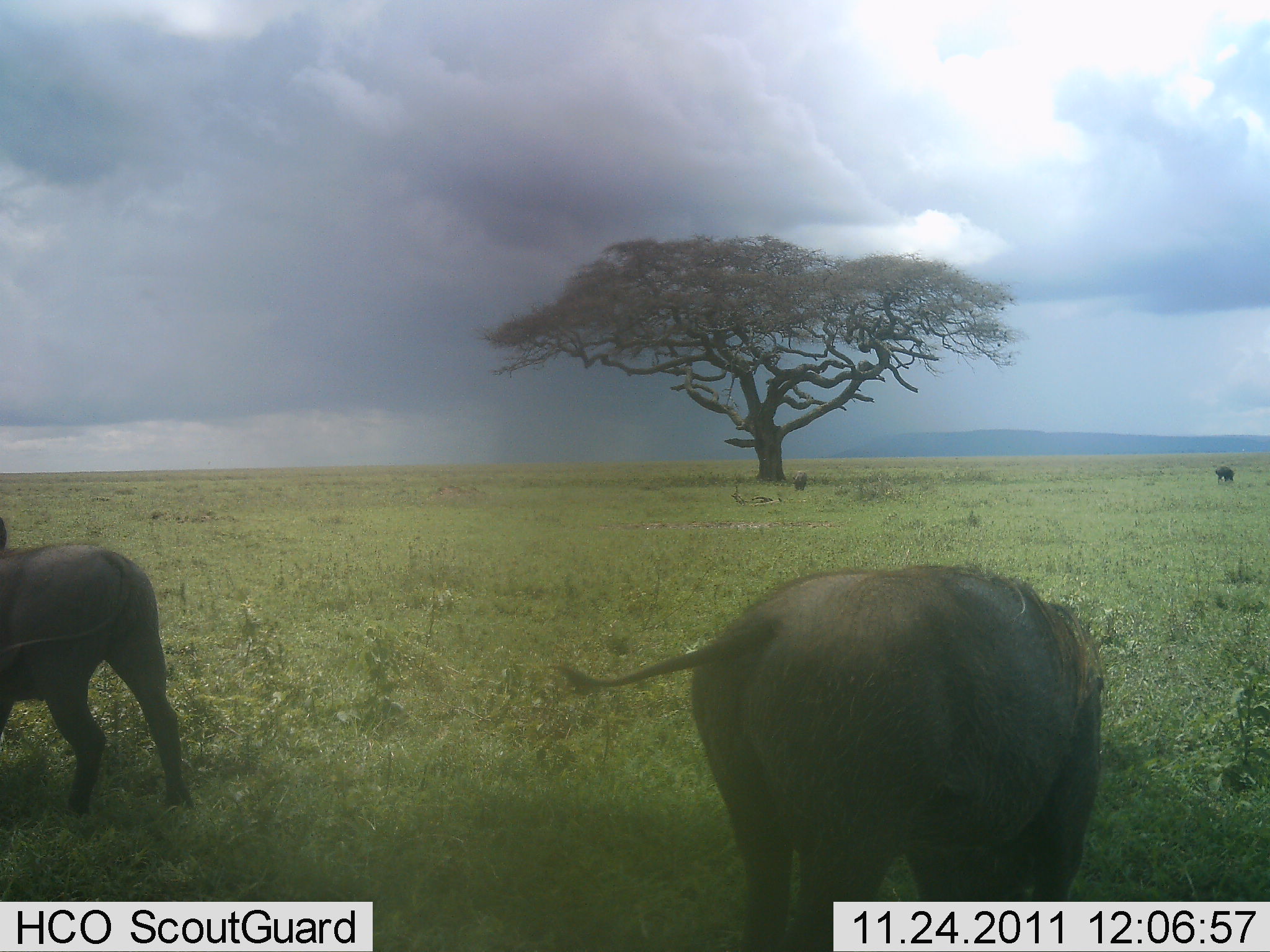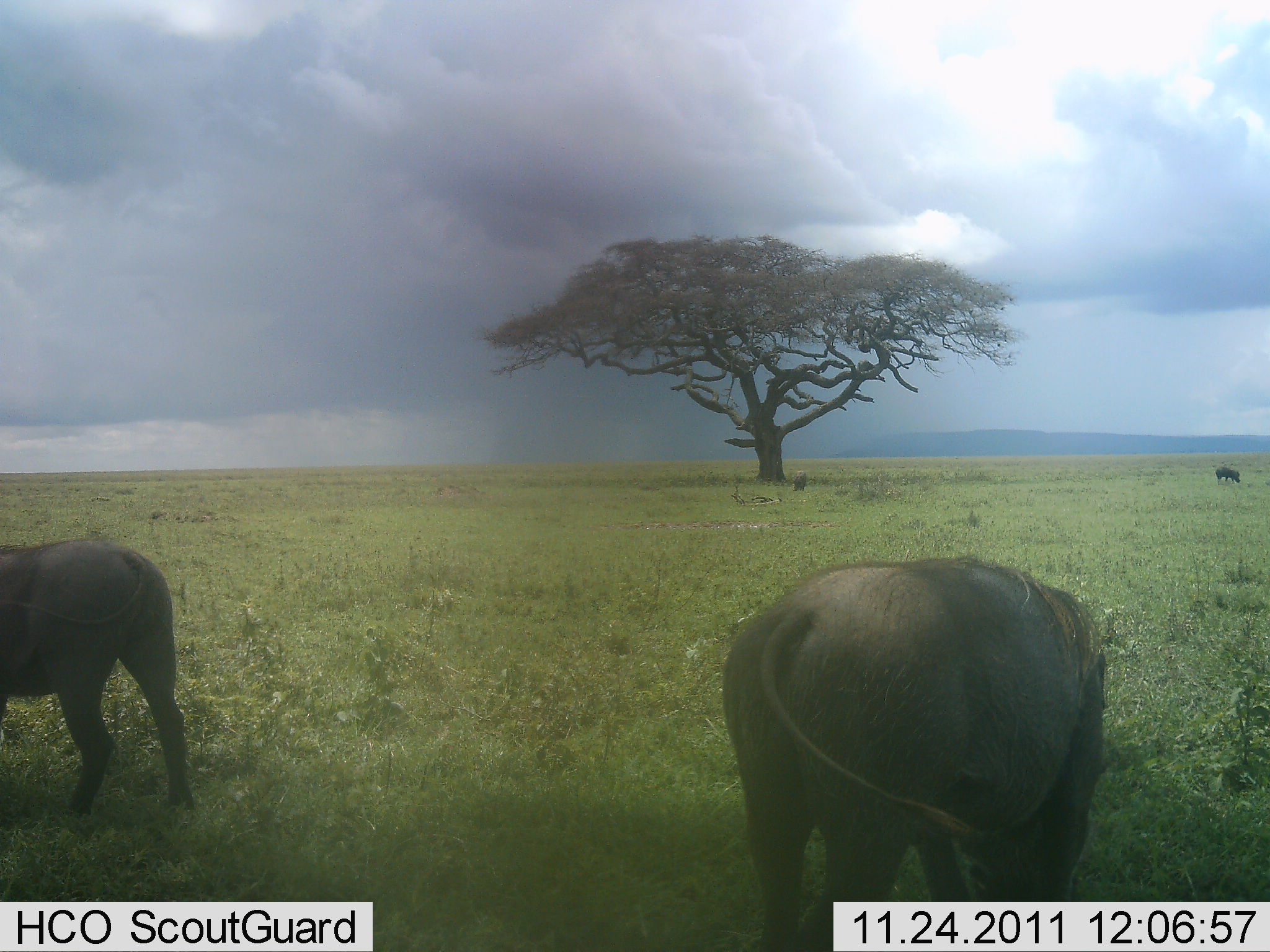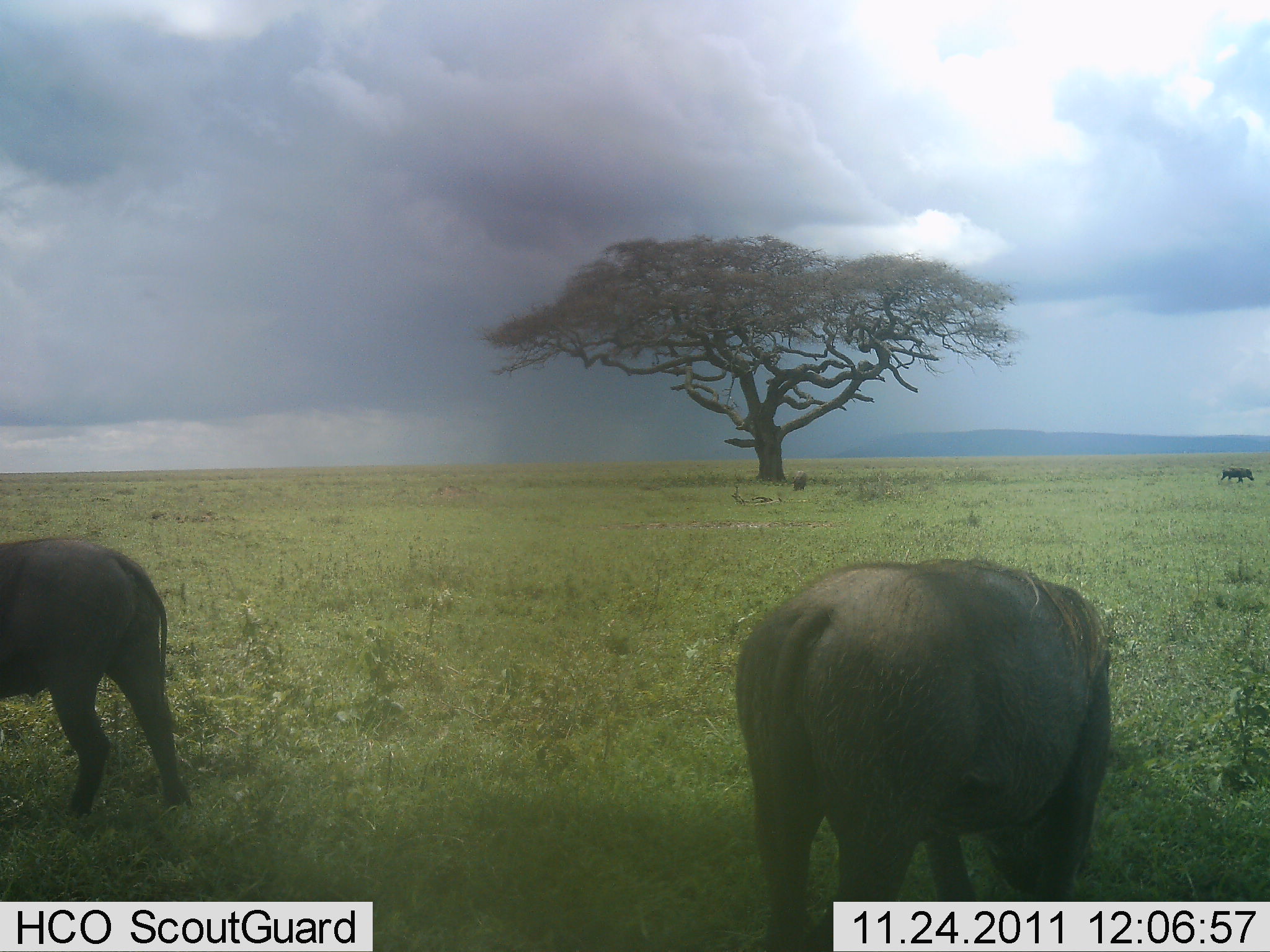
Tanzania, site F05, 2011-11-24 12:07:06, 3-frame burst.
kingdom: Animalia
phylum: Chordata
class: Mammalia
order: Artiodactyla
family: Suidae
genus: Phacochoerus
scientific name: Phacochoerus africanus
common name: warthog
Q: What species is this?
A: Warthog (Phacochoerus africanus).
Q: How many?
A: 3.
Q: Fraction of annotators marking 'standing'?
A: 46%.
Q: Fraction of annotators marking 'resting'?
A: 0%.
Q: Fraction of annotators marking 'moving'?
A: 23%.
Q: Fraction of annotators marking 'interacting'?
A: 0%.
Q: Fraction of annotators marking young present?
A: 0%.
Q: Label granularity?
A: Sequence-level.